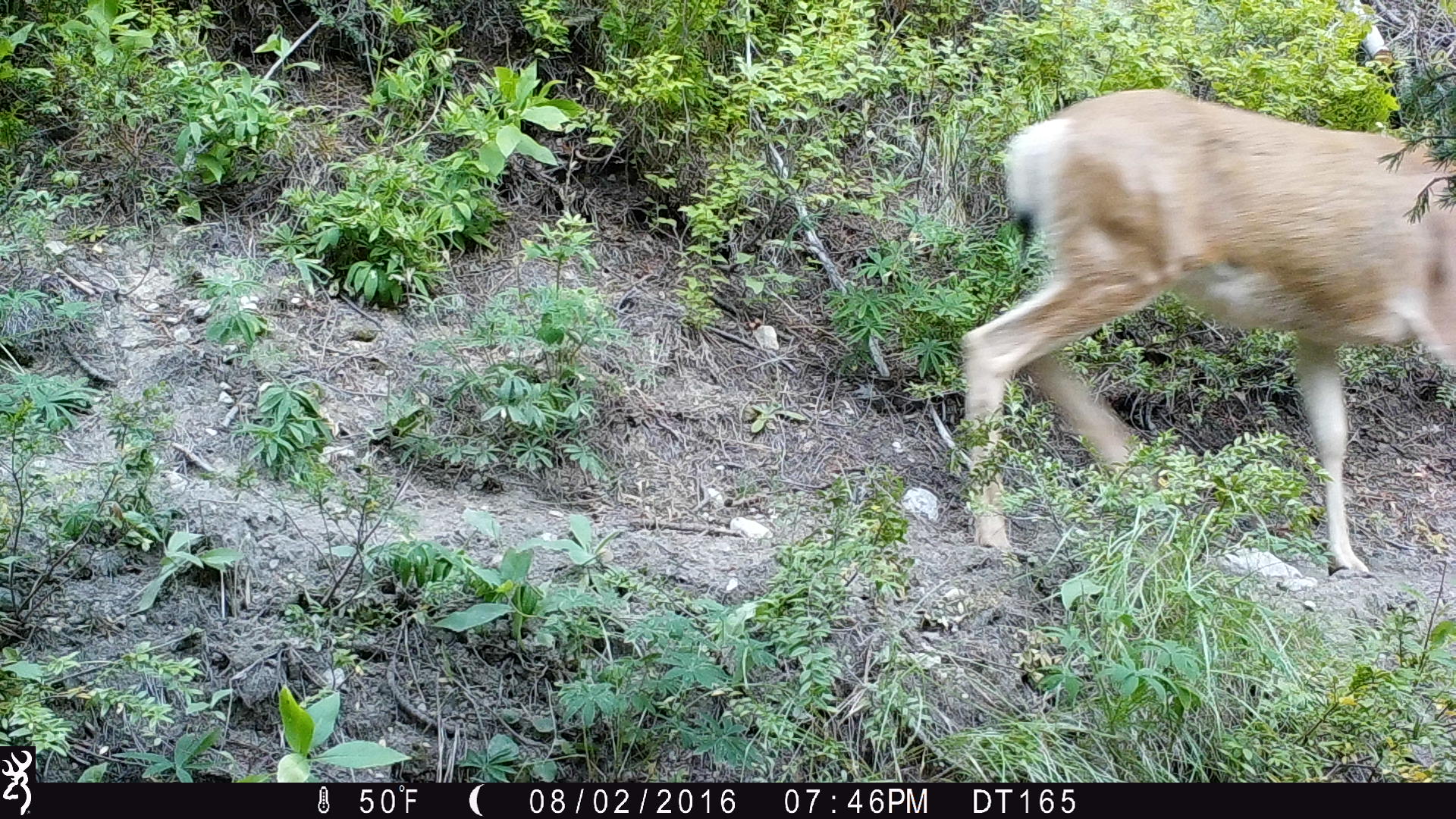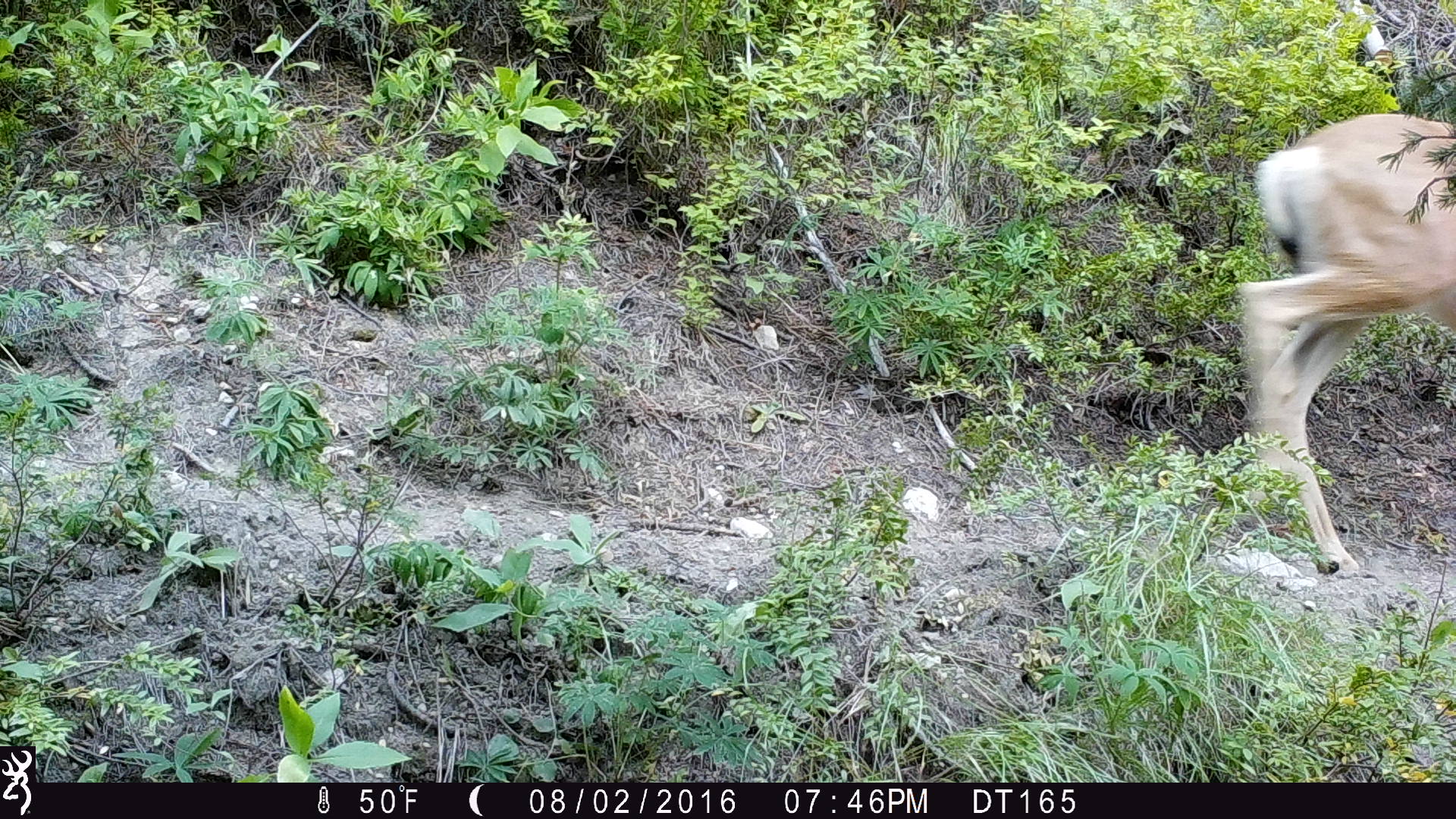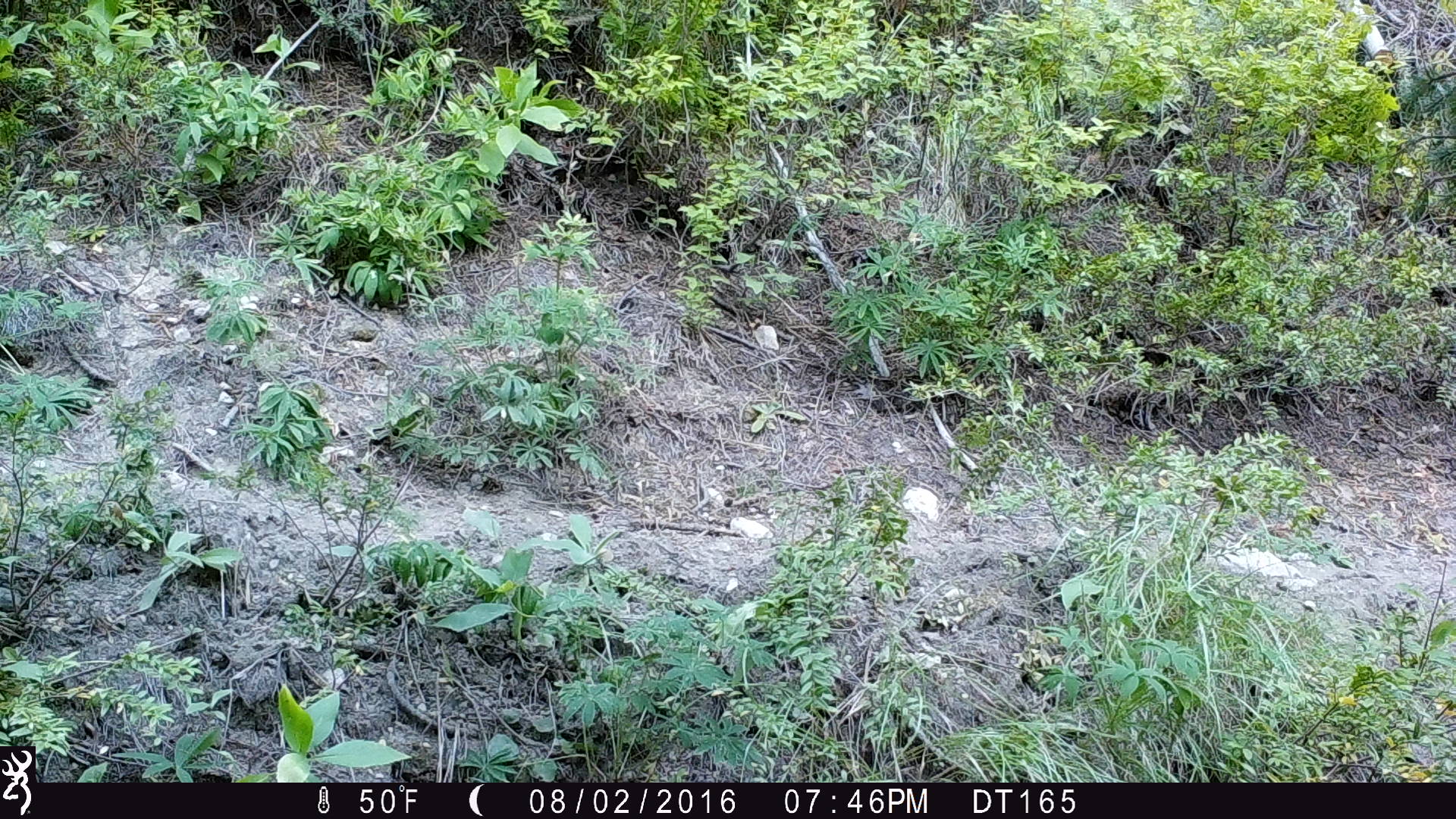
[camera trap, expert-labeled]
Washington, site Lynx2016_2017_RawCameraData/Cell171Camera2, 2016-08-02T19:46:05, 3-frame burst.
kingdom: Animalia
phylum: Chordata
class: Mammalia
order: Artiodactyla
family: Cervidae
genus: Odocoileus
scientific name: Odocoileus hemionus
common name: mule deer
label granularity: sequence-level